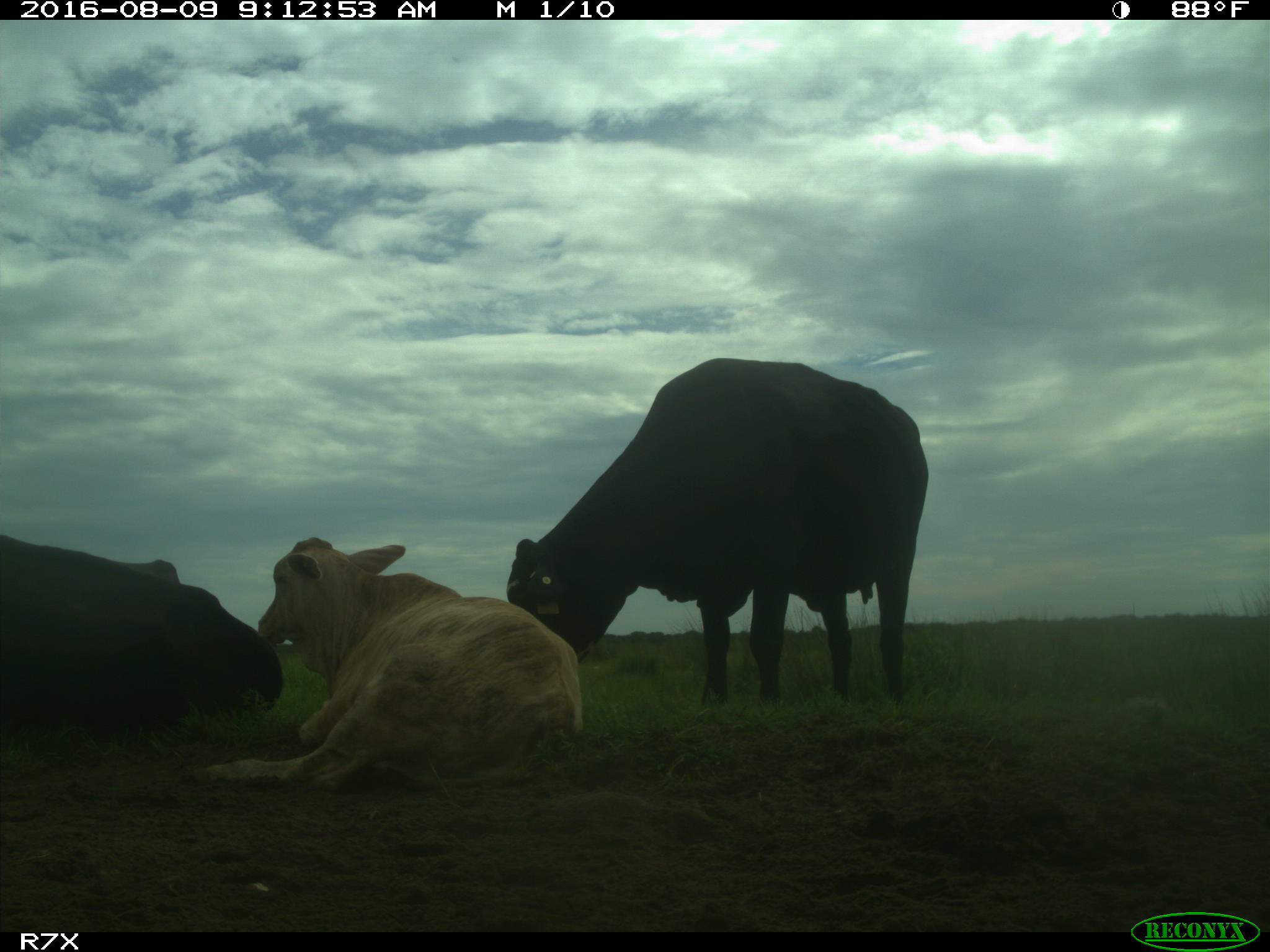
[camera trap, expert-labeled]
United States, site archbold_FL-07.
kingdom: Animalia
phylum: Chordata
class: Mammalia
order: Artiodactyla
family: Bovidae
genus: Bos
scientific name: Bos taurus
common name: domestic cow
Bos taurus (domestic cow).